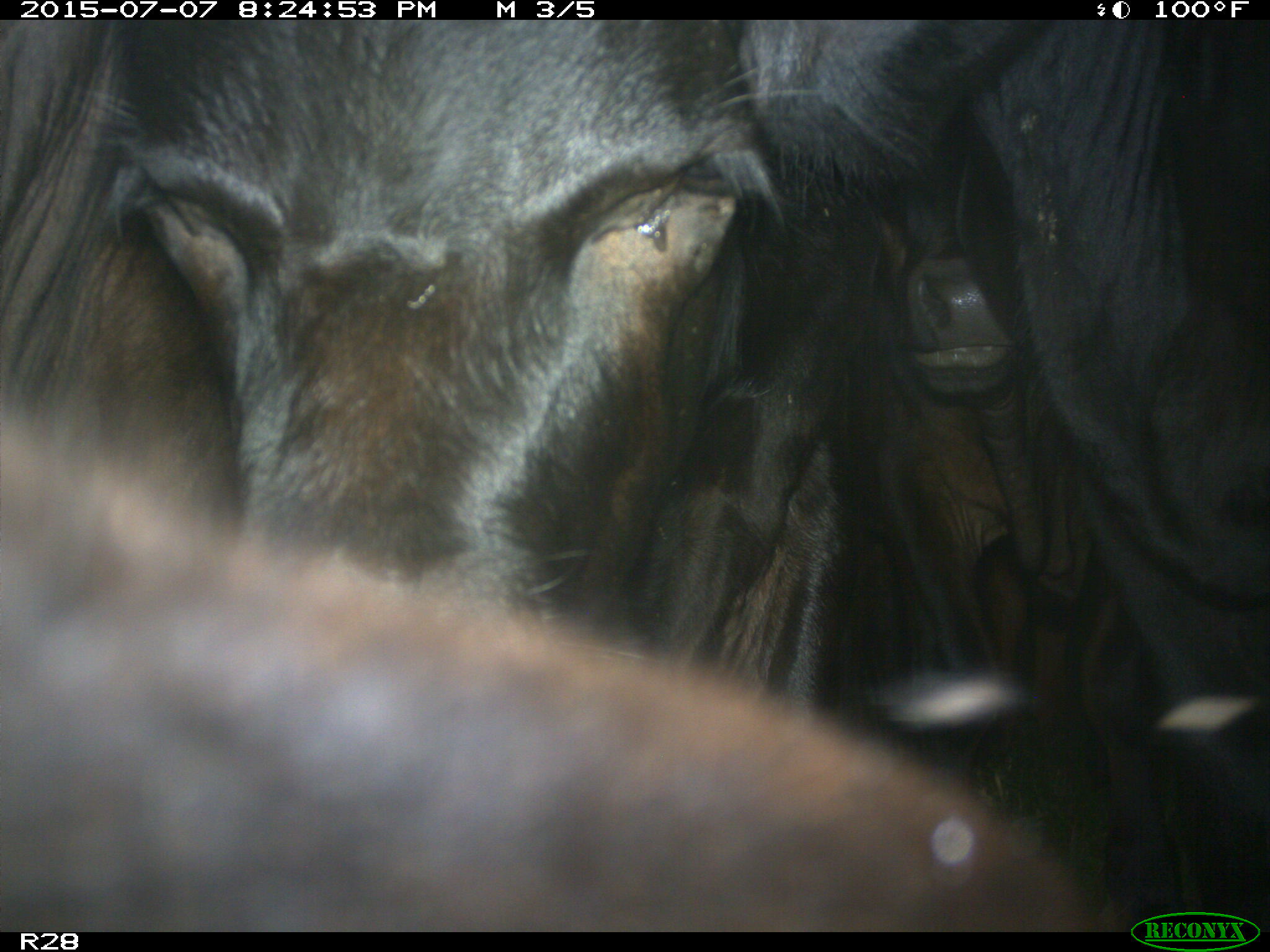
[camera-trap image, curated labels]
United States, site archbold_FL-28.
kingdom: Animalia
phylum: Chordata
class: Mammalia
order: Artiodactyla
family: Bovidae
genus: Bos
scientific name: Bos taurus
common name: domestic cow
Bos taurus (domestic cow).